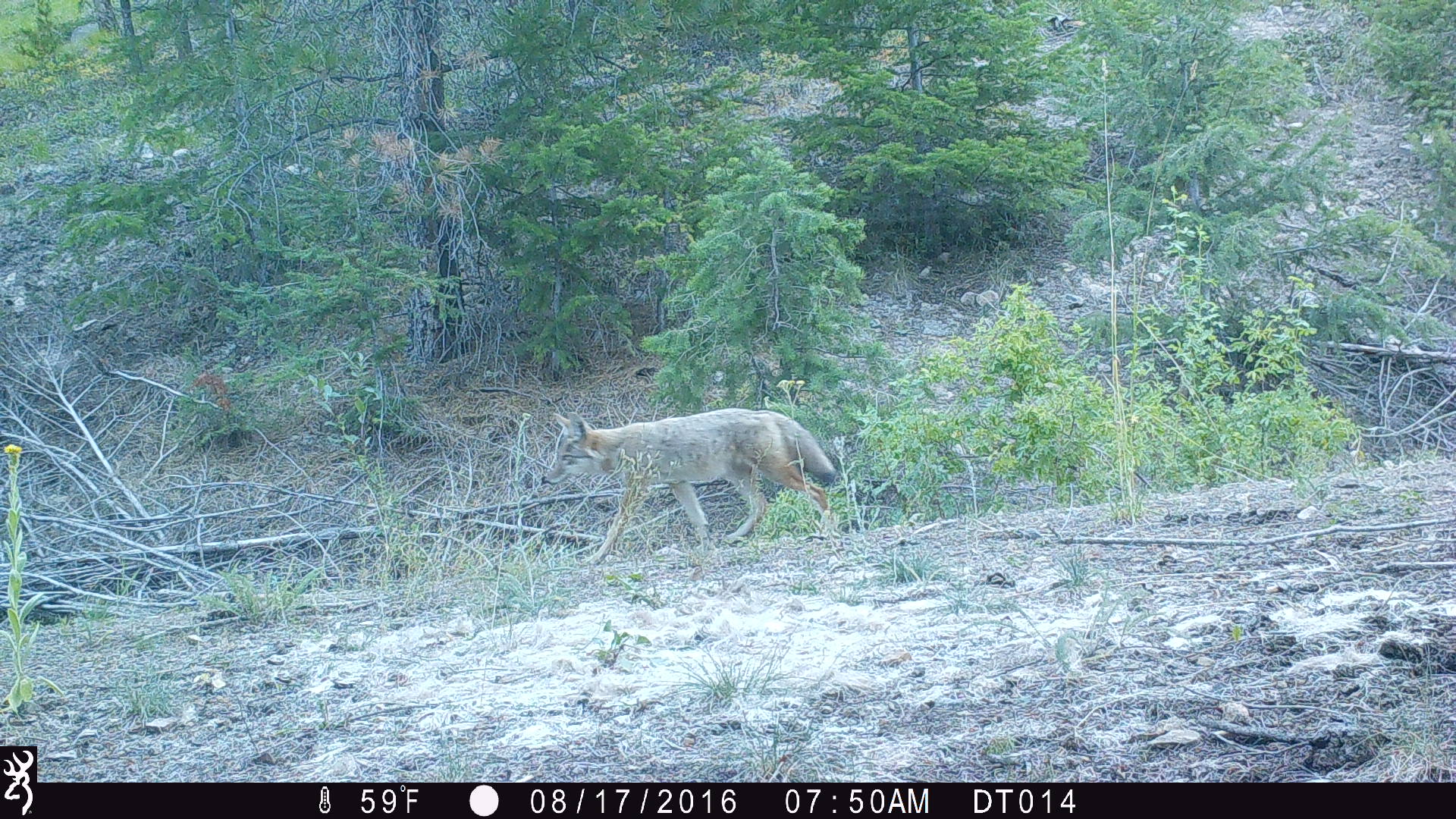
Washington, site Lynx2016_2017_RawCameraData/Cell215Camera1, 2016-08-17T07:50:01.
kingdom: Animalia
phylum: Chordata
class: Mammalia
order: Carnivora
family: Canidae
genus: Canis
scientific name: Canis latrans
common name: coyote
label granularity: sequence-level